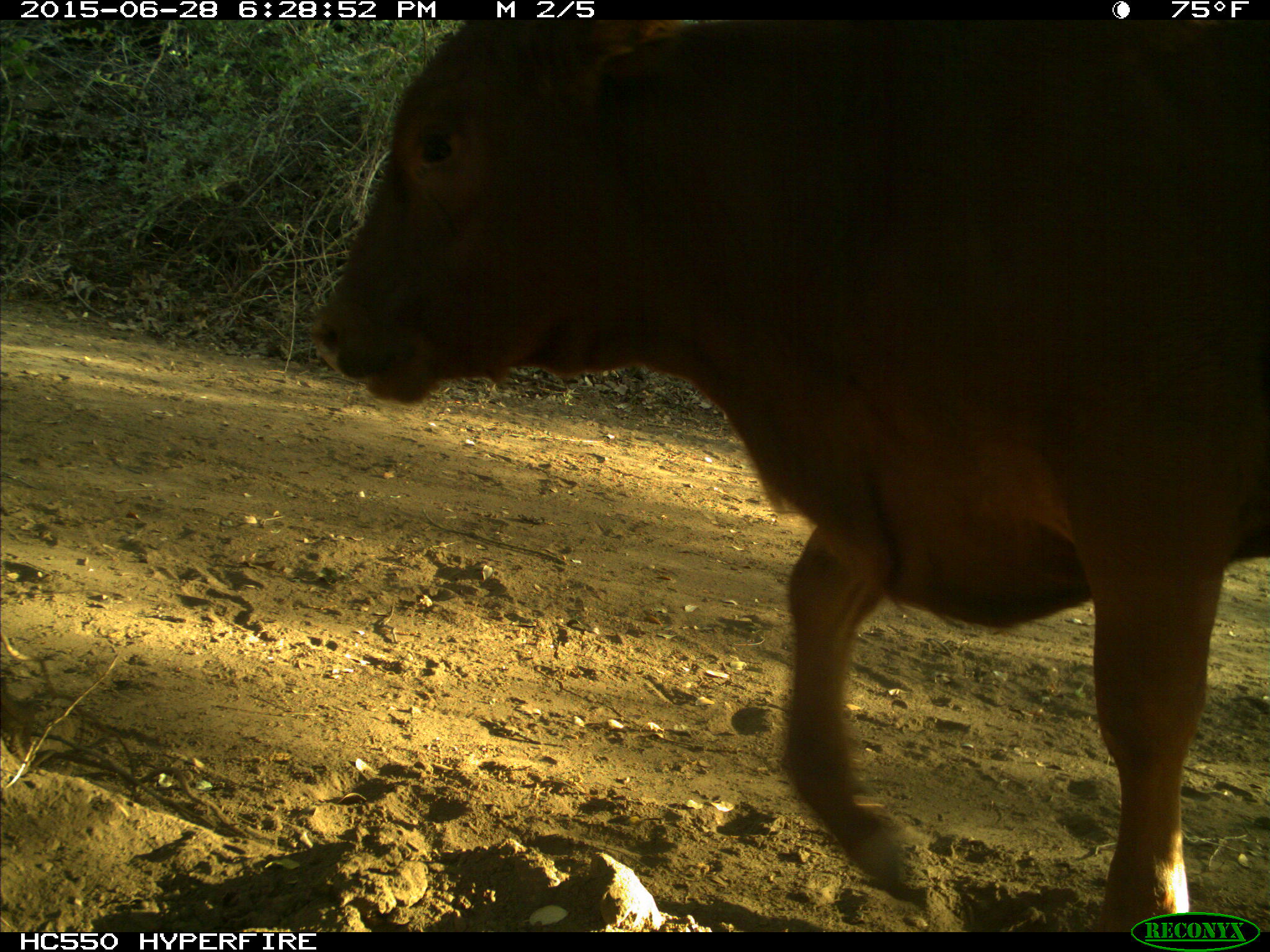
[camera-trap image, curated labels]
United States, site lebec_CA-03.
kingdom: Animalia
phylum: Chordata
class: Mammalia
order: Artiodactyla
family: Bovidae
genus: Bos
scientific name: Bos taurus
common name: domestic cow